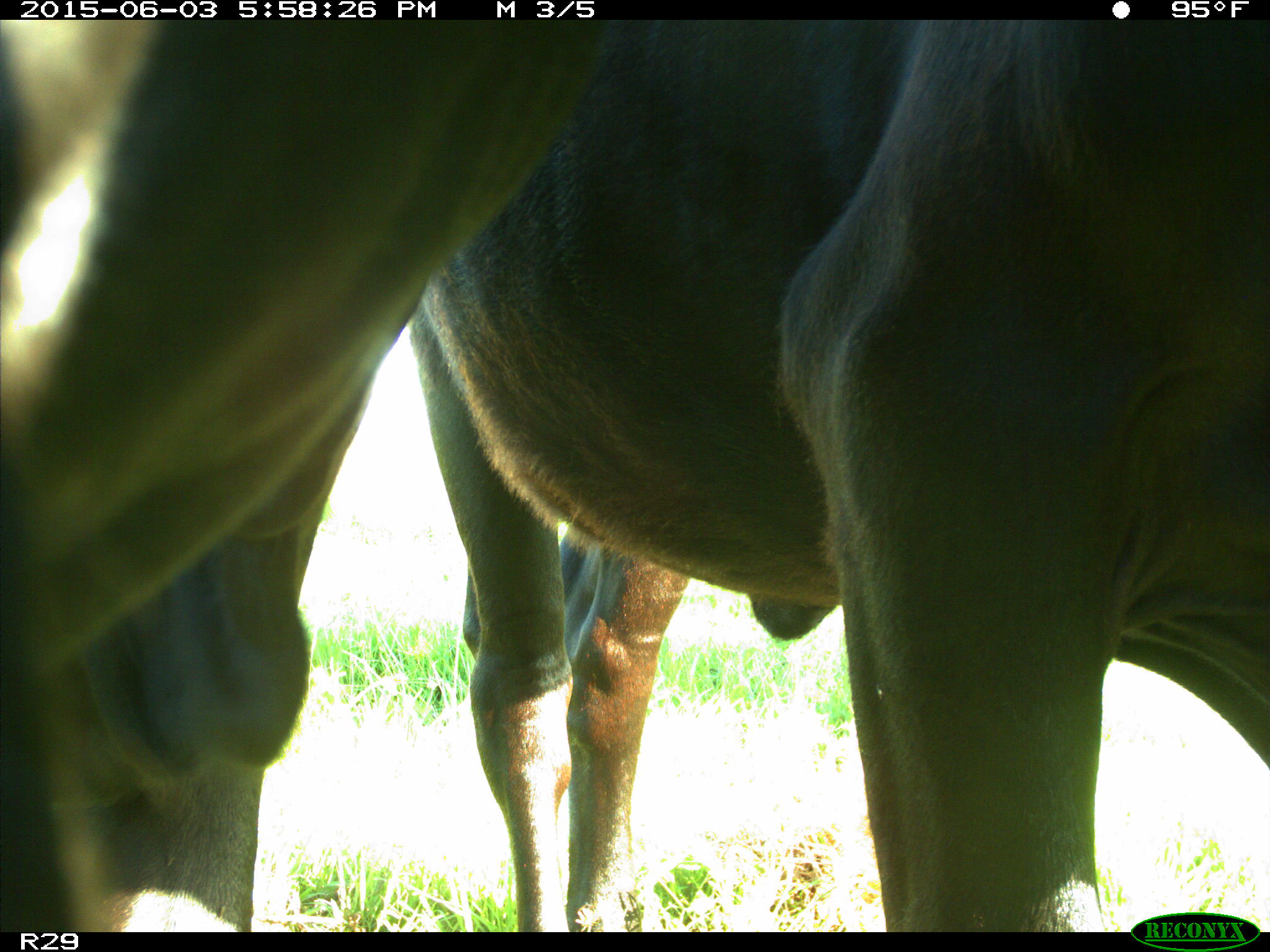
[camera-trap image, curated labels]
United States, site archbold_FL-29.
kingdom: Animalia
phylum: Chordata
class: Mammalia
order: Artiodactyla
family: Bovidae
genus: Bos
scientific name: Bos taurus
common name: domestic cow